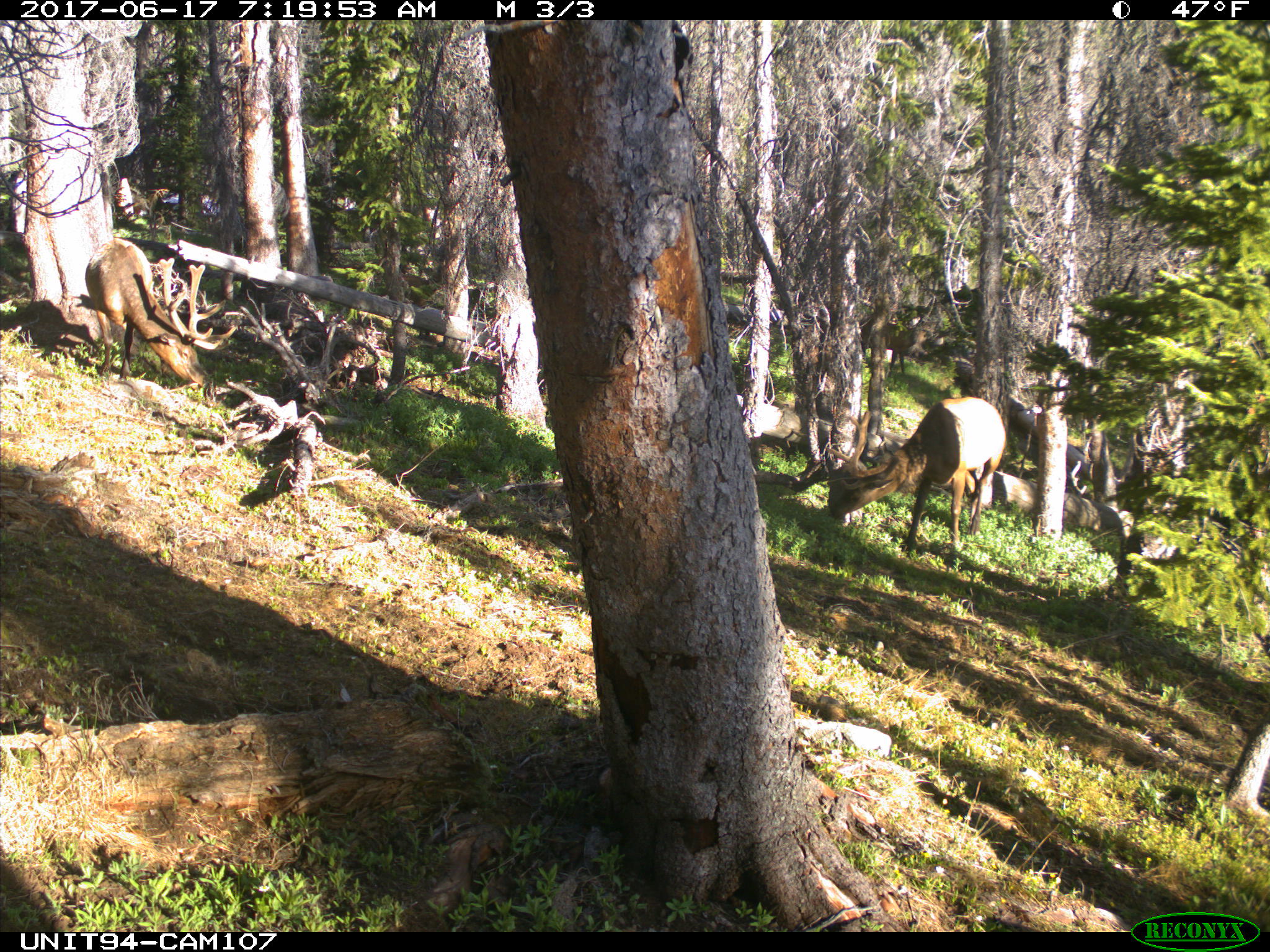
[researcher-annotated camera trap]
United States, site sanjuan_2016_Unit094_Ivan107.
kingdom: Animalia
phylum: Chordata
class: Mammalia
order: Artiodactyla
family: Cervidae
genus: Cervus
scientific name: Cervus elaphus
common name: red deer